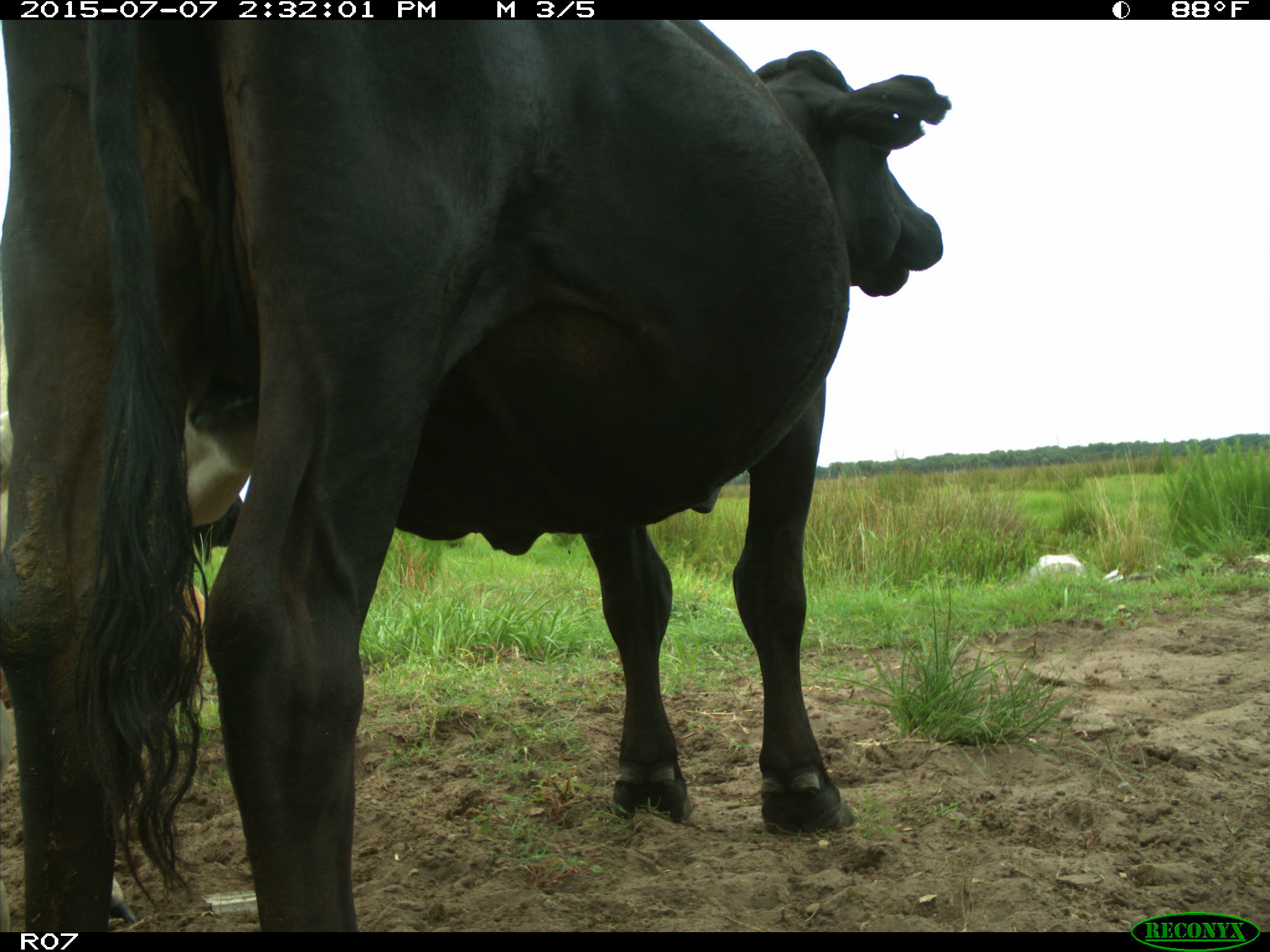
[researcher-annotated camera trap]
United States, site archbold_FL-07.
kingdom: Animalia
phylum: Chordata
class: Mammalia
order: Artiodactyla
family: Bovidae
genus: Bos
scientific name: Bos taurus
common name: domestic cow